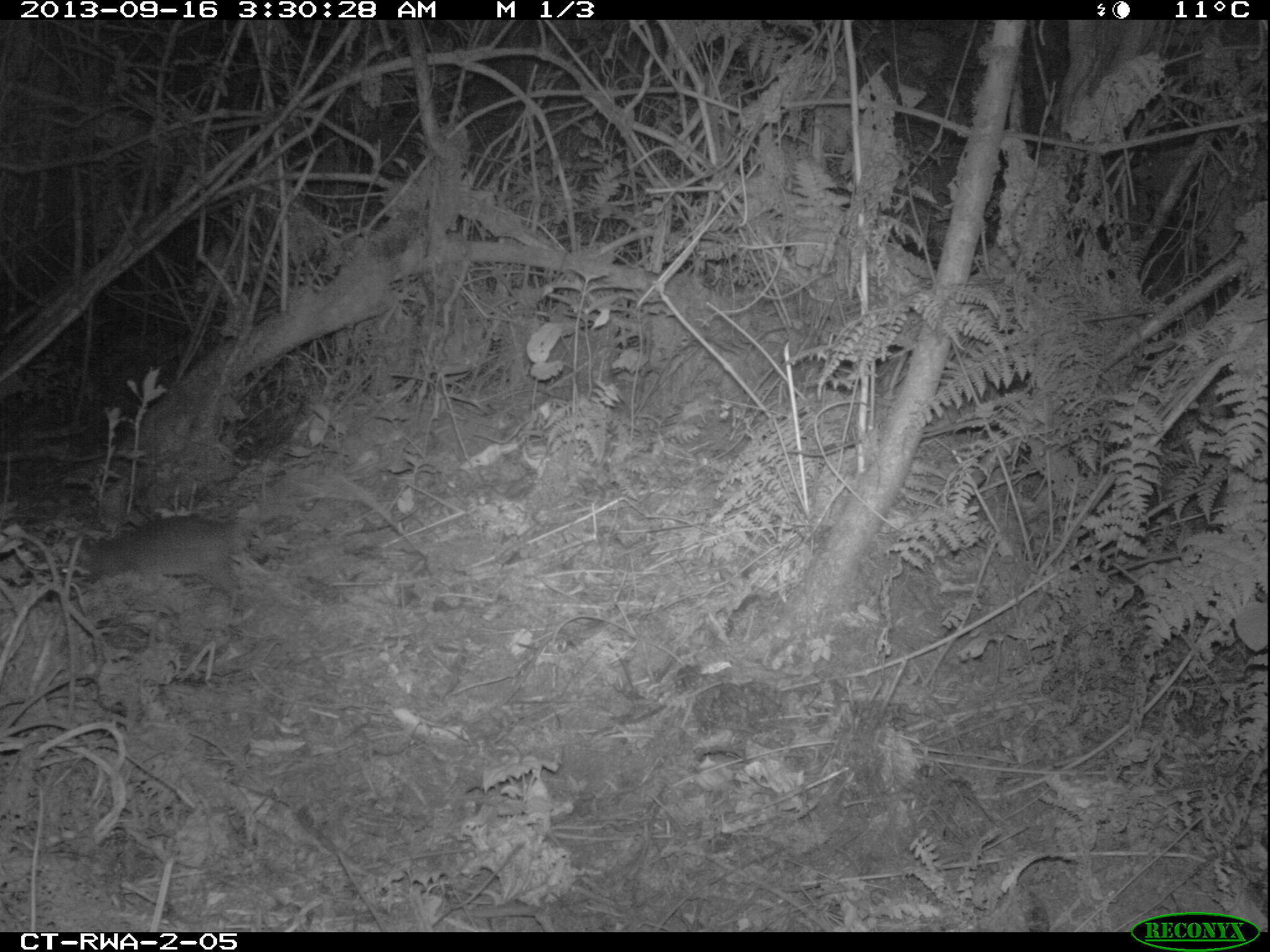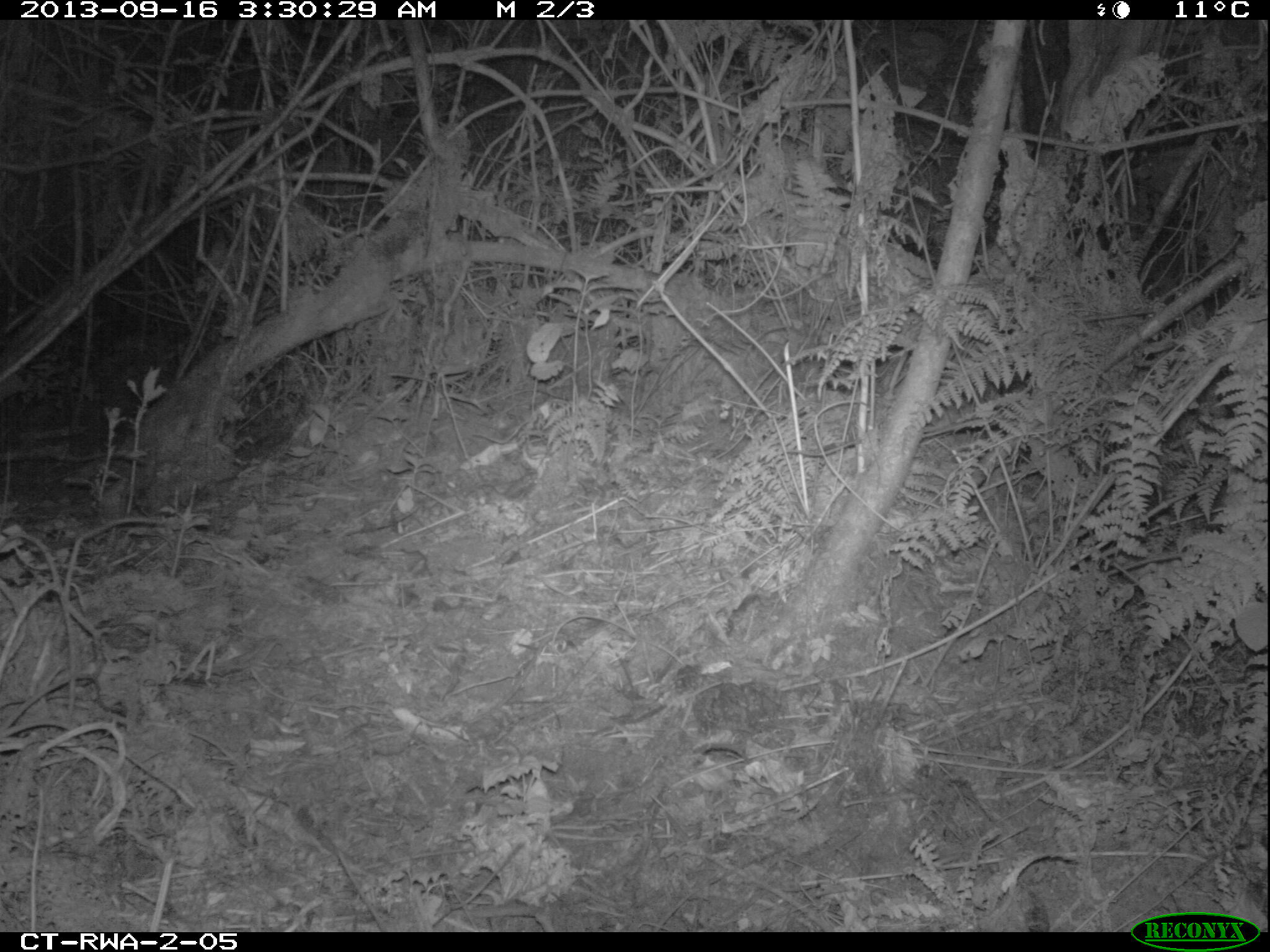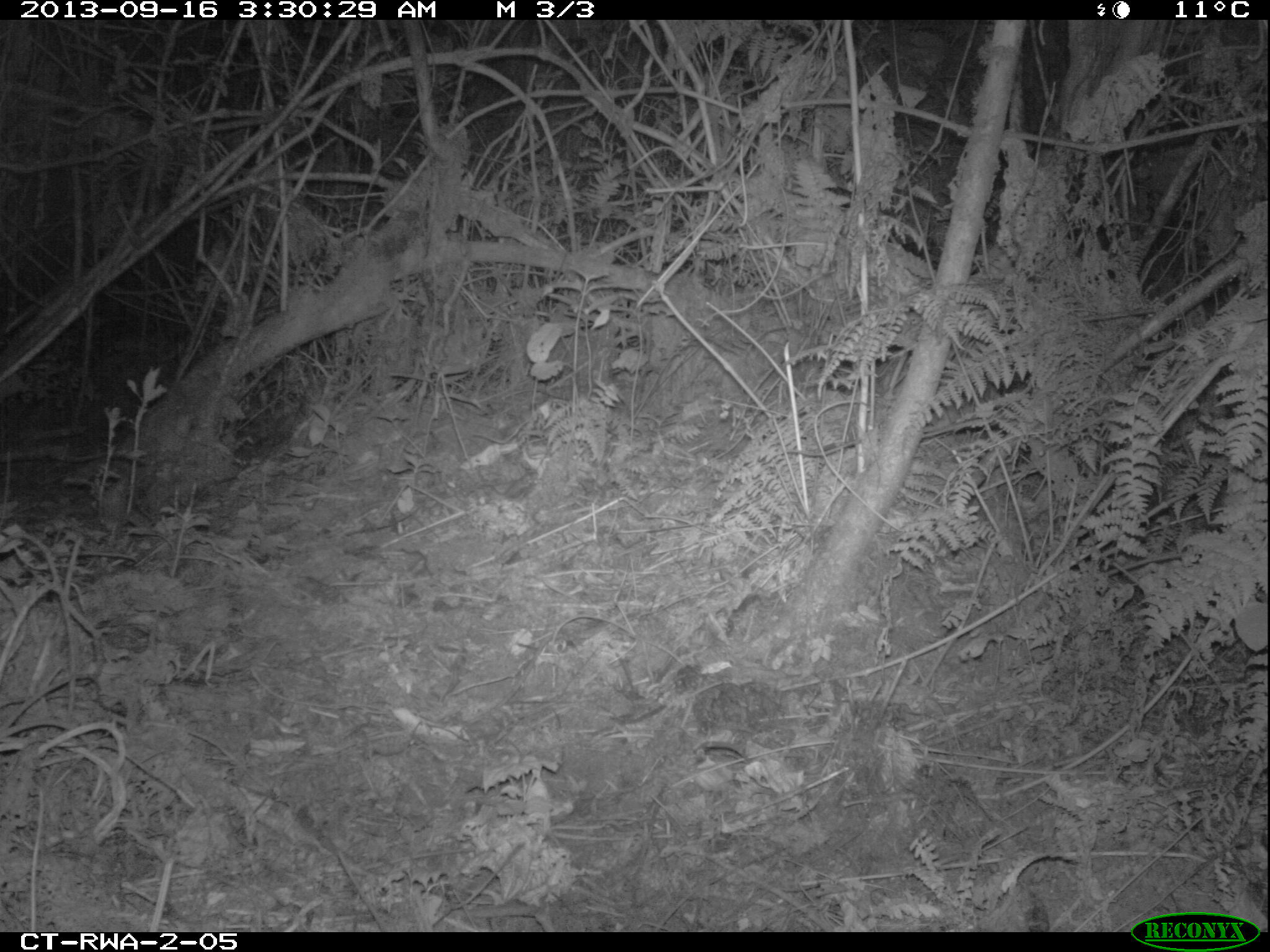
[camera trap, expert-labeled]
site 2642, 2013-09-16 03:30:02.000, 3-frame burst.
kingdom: Animalia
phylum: Chordata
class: Mammalia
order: Rodentia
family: Nesomyidae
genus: Cricetomys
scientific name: Cricetomys gambianus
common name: african giant pouched rat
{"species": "Cricetomys gambianus (african giant pouched rat)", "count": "1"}